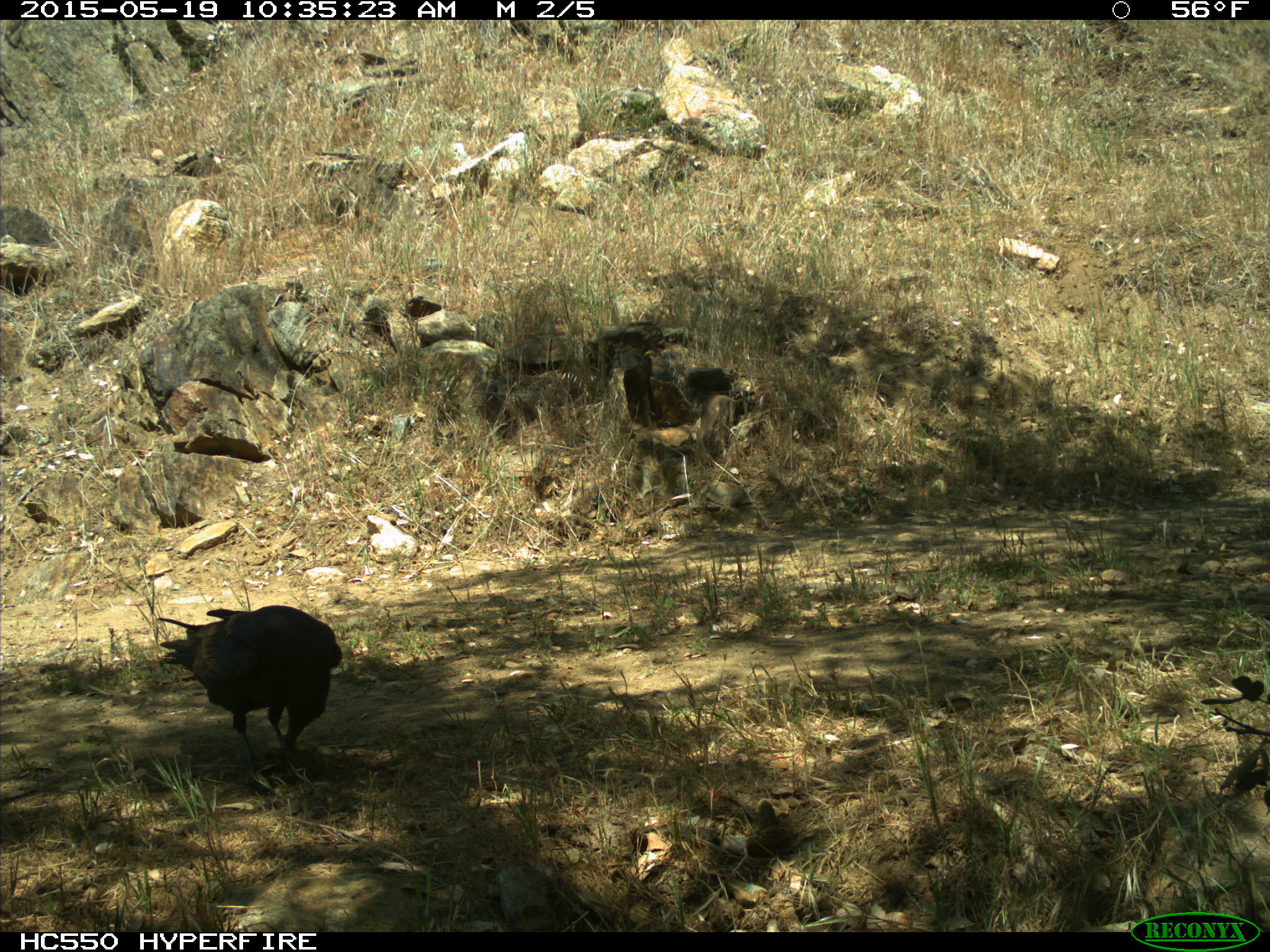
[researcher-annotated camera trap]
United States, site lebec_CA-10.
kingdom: Animalia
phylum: Chordata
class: Aves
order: Passeriformes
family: Corvidae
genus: Corvus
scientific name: Corvus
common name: crows and ravens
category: unidentified corvus